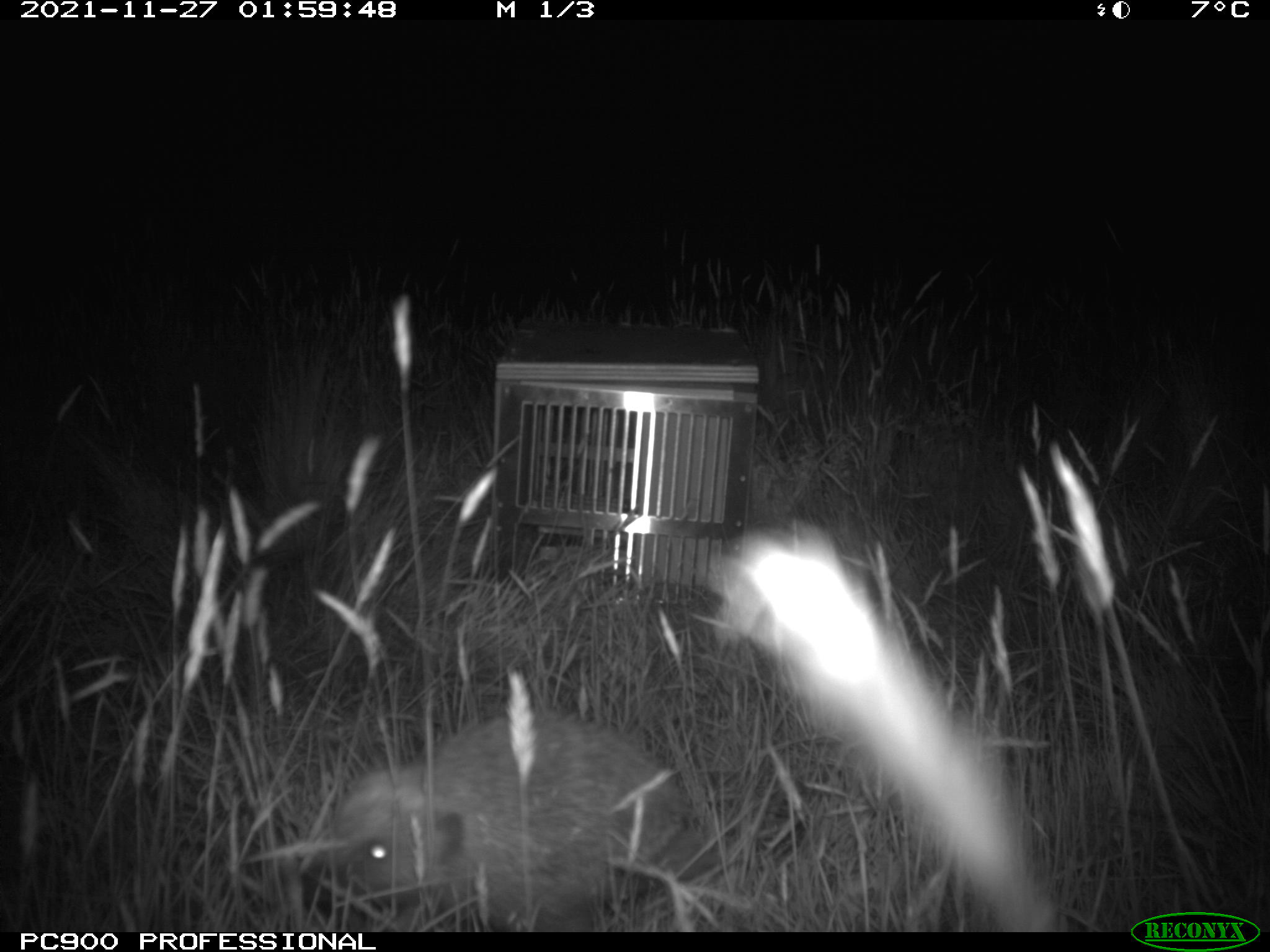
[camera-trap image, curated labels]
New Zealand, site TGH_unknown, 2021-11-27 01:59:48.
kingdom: Animalia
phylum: Chordata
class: Mammalia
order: Eulipotyphla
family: Erinaceidae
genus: Erinaceus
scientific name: Erinaceus europaeus europaeus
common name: european hedgehog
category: hedgehog